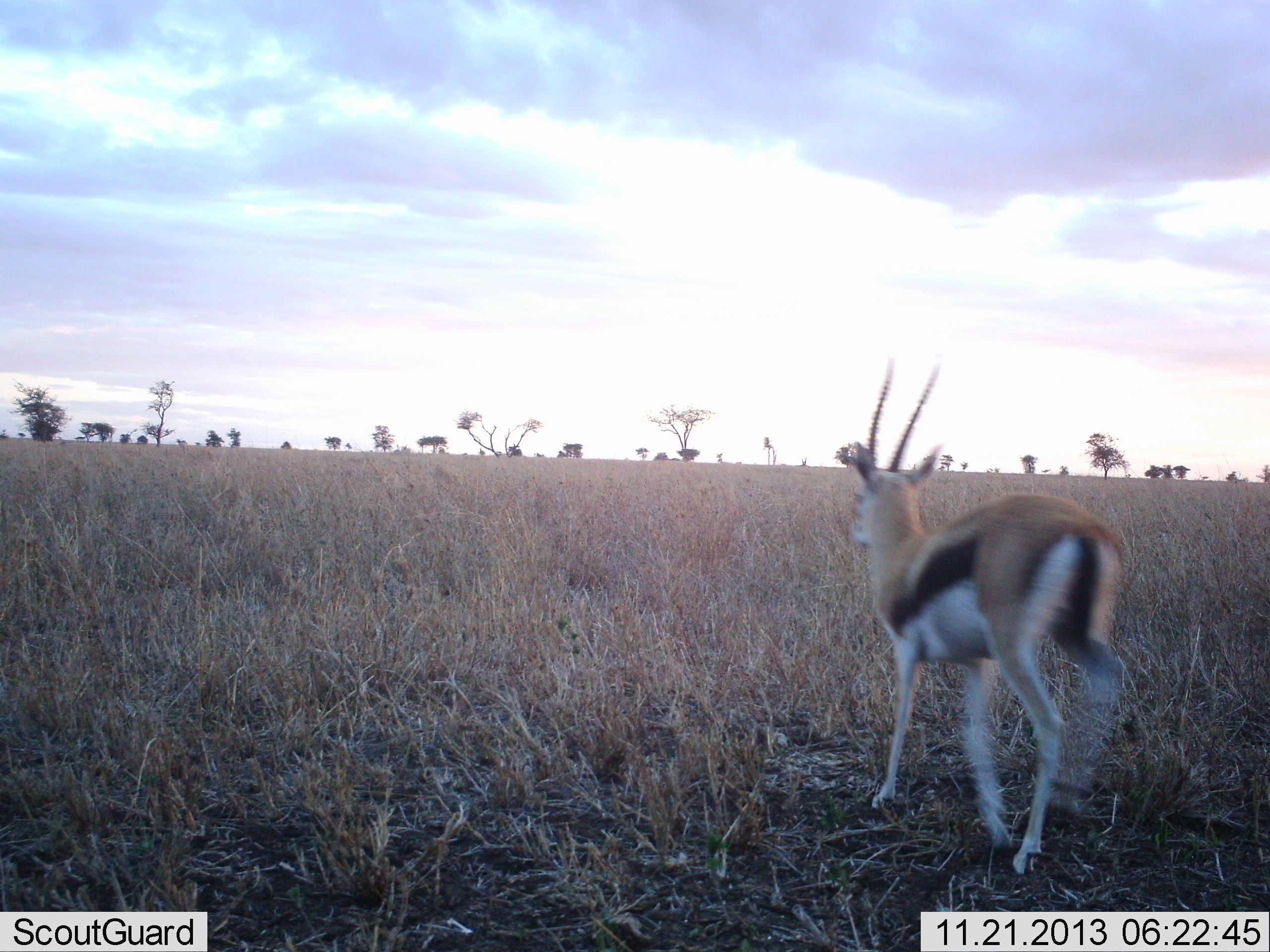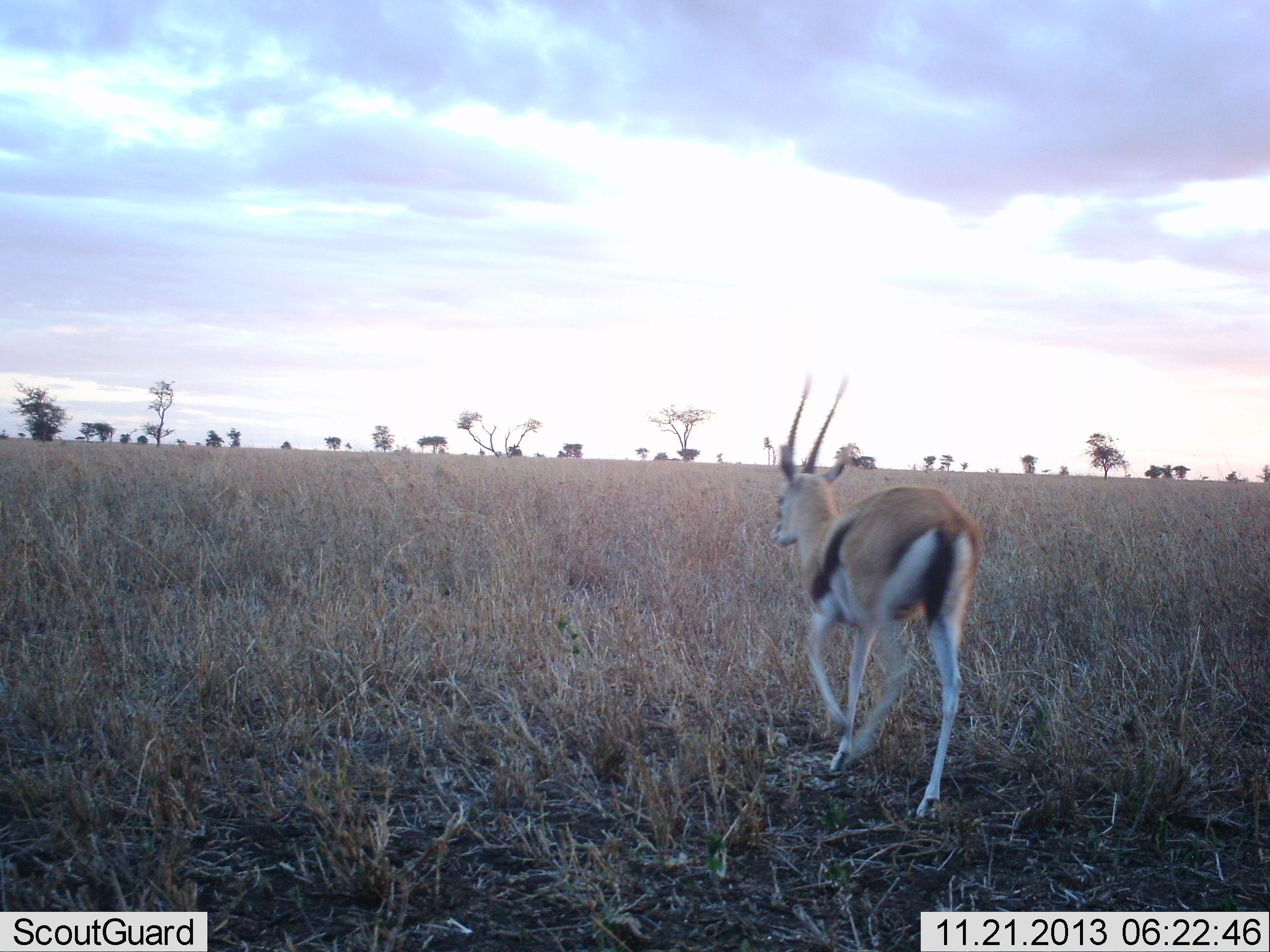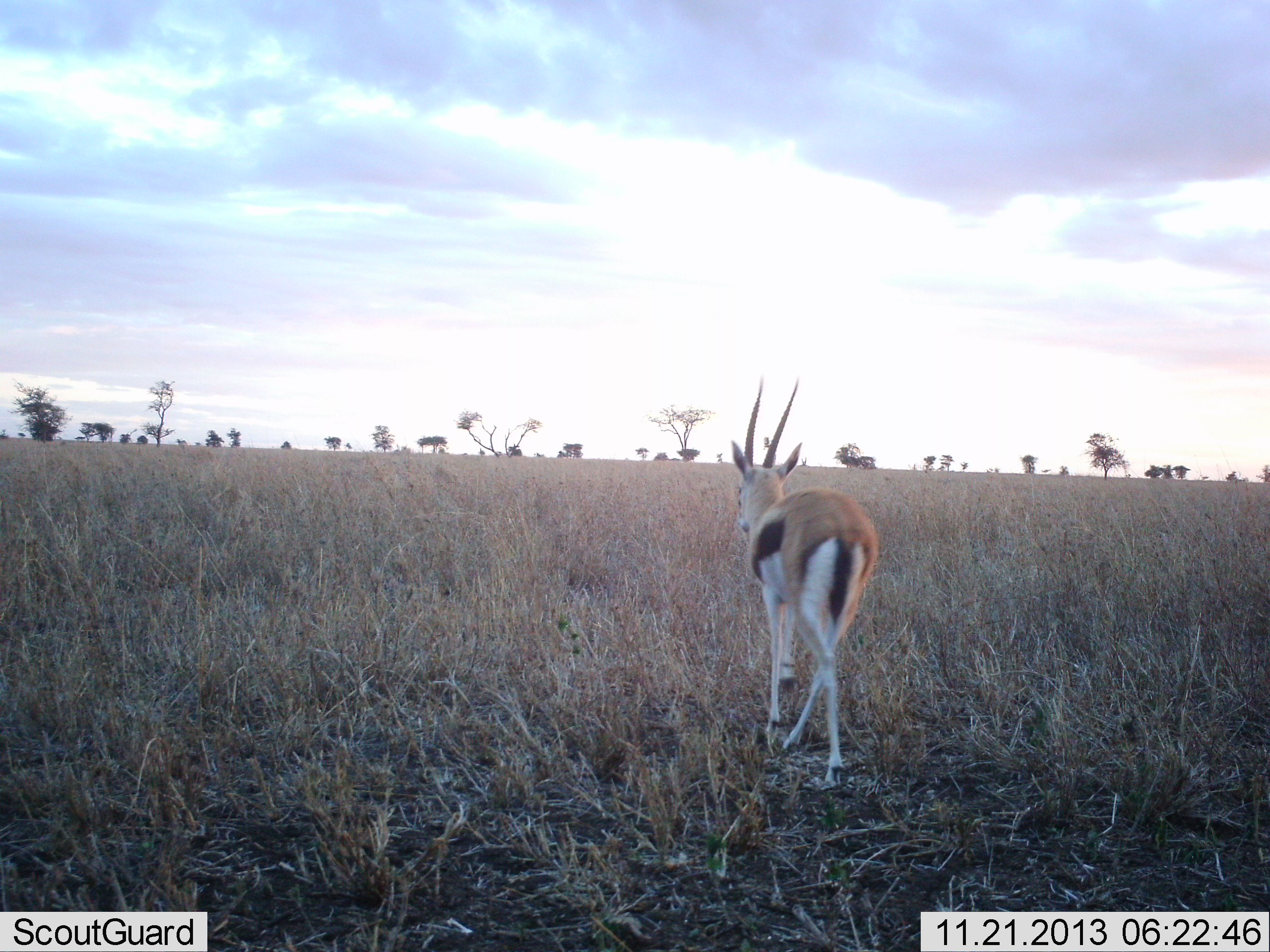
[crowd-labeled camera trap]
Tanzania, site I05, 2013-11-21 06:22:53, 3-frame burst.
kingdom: Animalia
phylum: Chordata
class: Mammalia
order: Artiodactyla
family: Bovidae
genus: Eudorcas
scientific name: Eudorcas thomsonii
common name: thomson's gazelle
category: gazellethomsons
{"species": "gazellethomsons (thomson's gazelle) (Eudorcas thomsonii)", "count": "1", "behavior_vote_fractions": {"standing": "0%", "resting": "0%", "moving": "100%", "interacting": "0%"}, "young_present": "0%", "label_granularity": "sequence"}